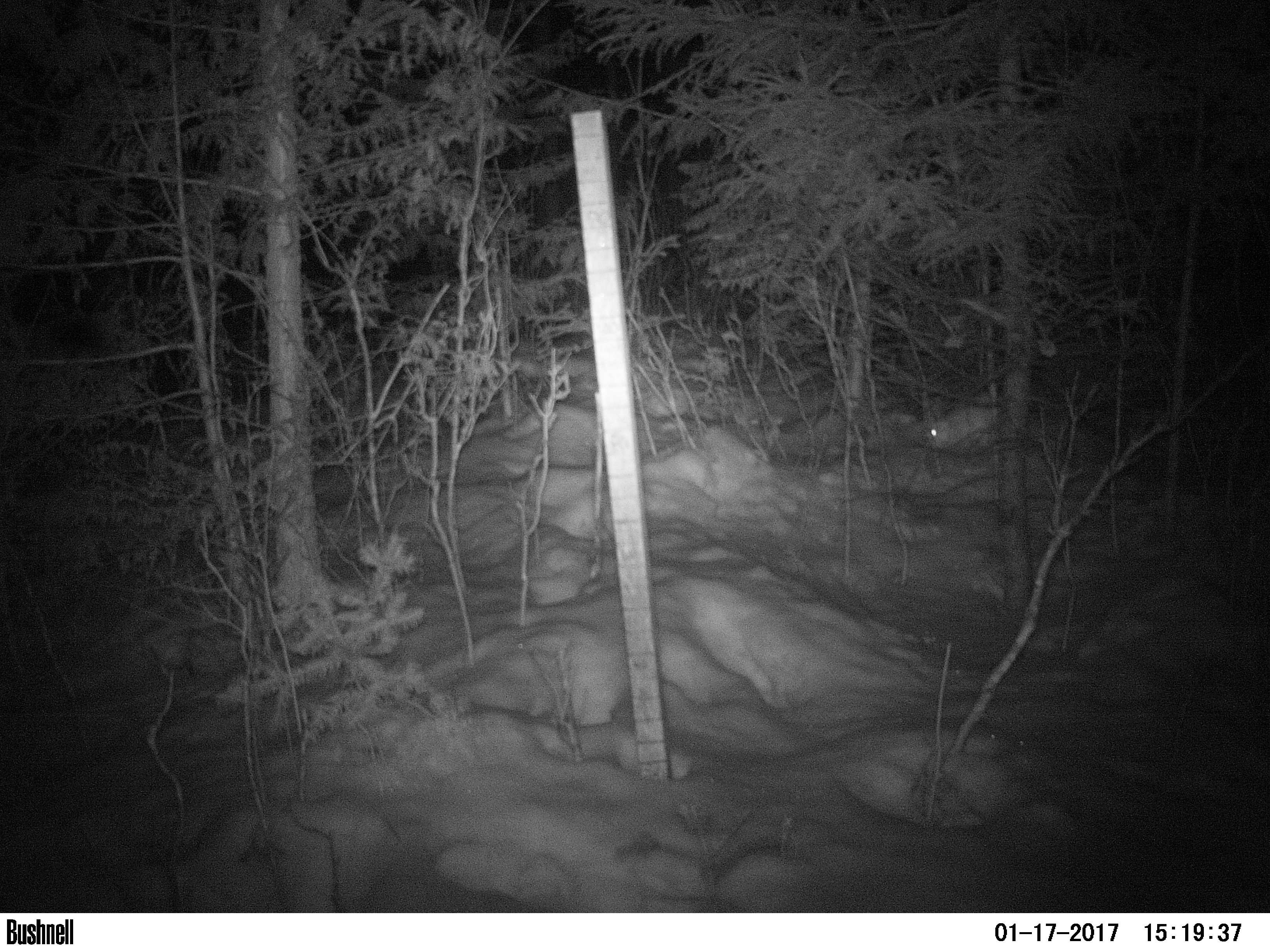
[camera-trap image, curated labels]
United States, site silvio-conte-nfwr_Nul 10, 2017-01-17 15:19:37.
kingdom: Animalia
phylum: Chordata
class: Mammalia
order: Lagomorpha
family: Leporidae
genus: Lepus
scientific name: Lepus americanus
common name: snowshoe hare